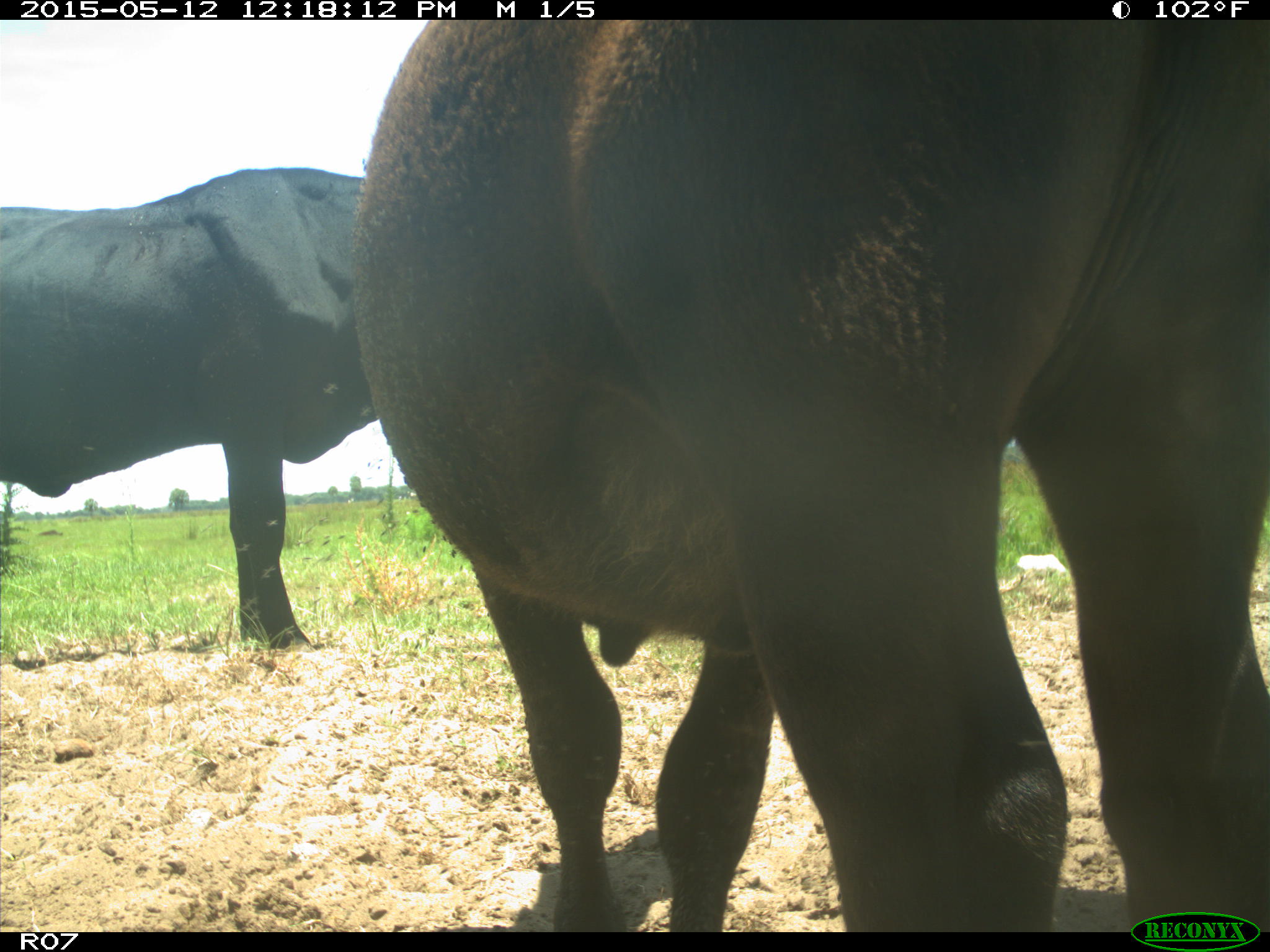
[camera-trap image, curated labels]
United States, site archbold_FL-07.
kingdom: Animalia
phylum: Chordata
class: Mammalia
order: Artiodactyla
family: Bovidae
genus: Bos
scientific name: Bos taurus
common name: domestic cow